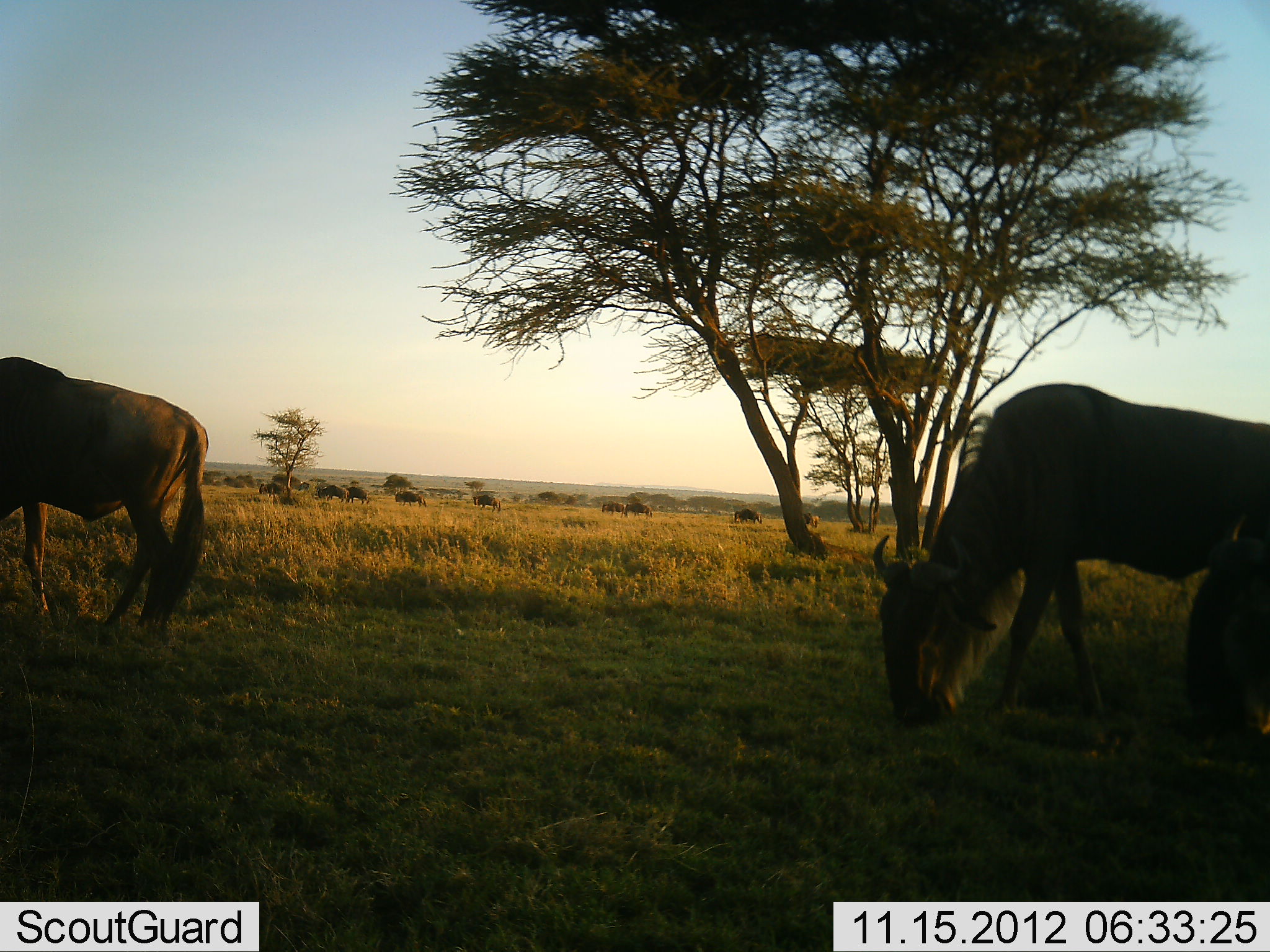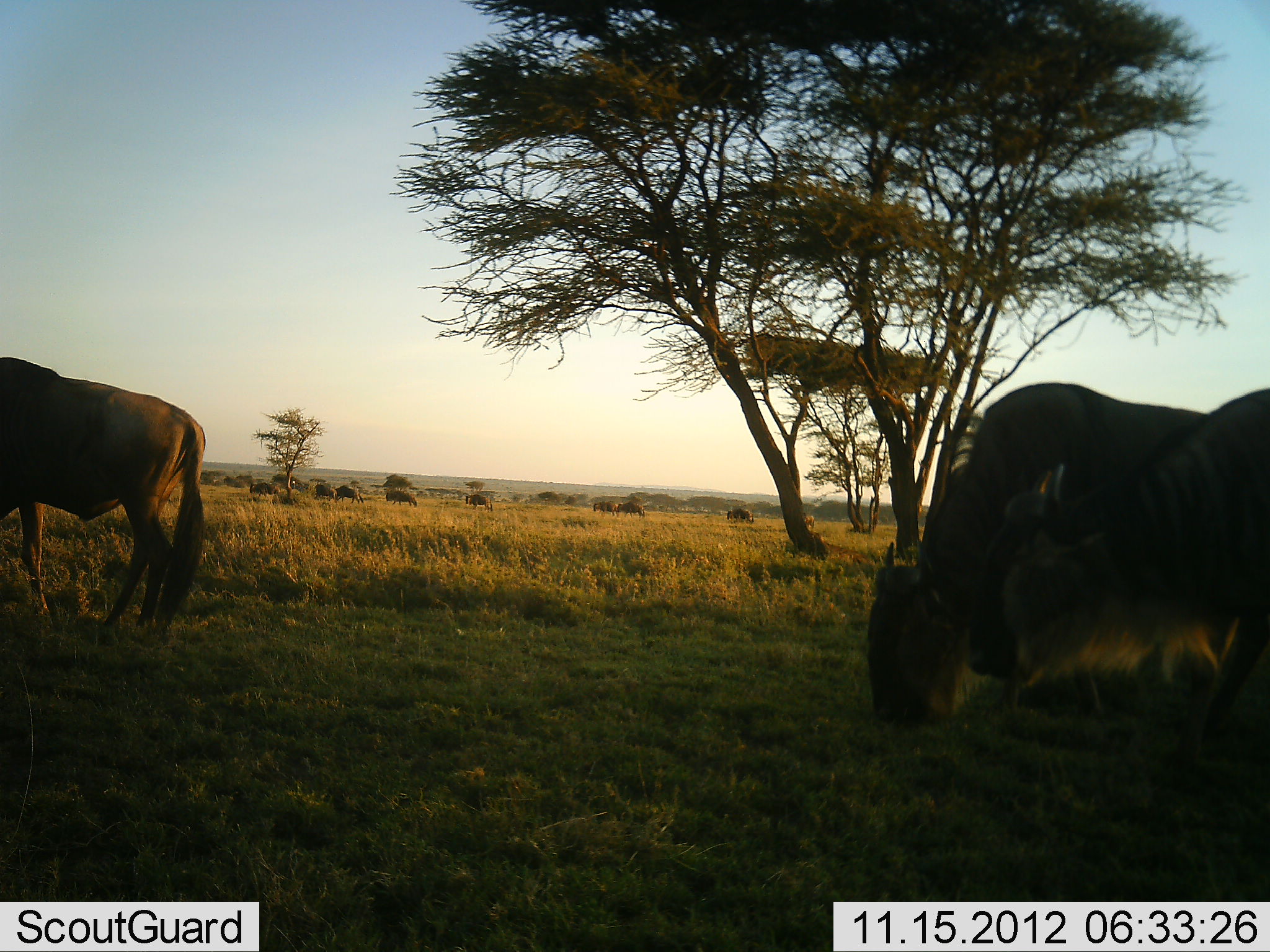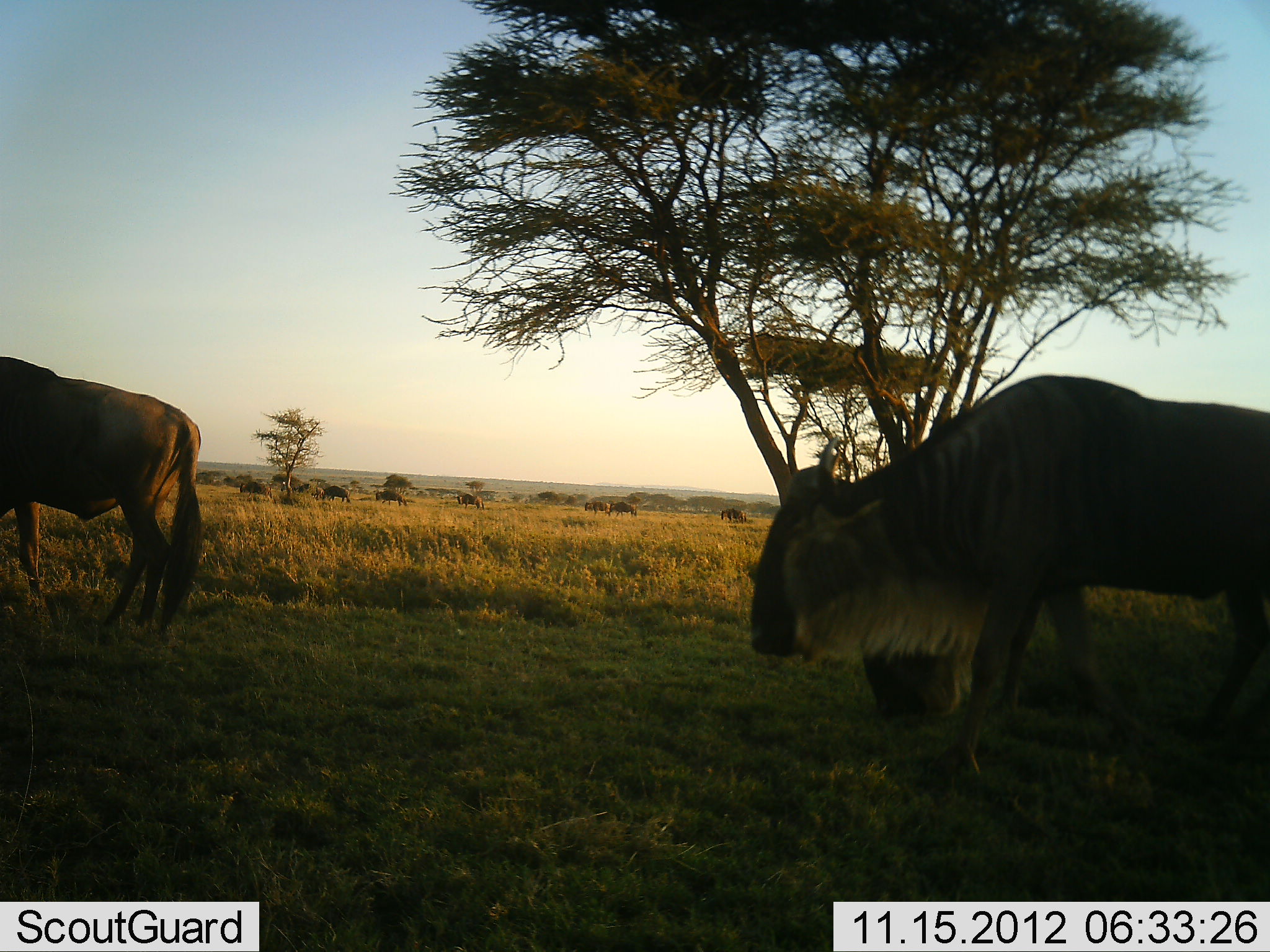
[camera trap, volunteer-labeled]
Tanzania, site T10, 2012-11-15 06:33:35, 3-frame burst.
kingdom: Animalia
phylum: Chordata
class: Mammalia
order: Artiodactyla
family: Bovidae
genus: Connochaetes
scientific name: Connochaetes taurinus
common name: blue wildebeest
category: wildebeest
Wildebeest (blue wildebeest) (Connochaetes taurinus), count 11-50. Behavior (volunteer vote fractions): standing 30%, resting 10%, moving 60%, interacting 10%. Young present (vote fraction): 10%. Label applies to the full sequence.